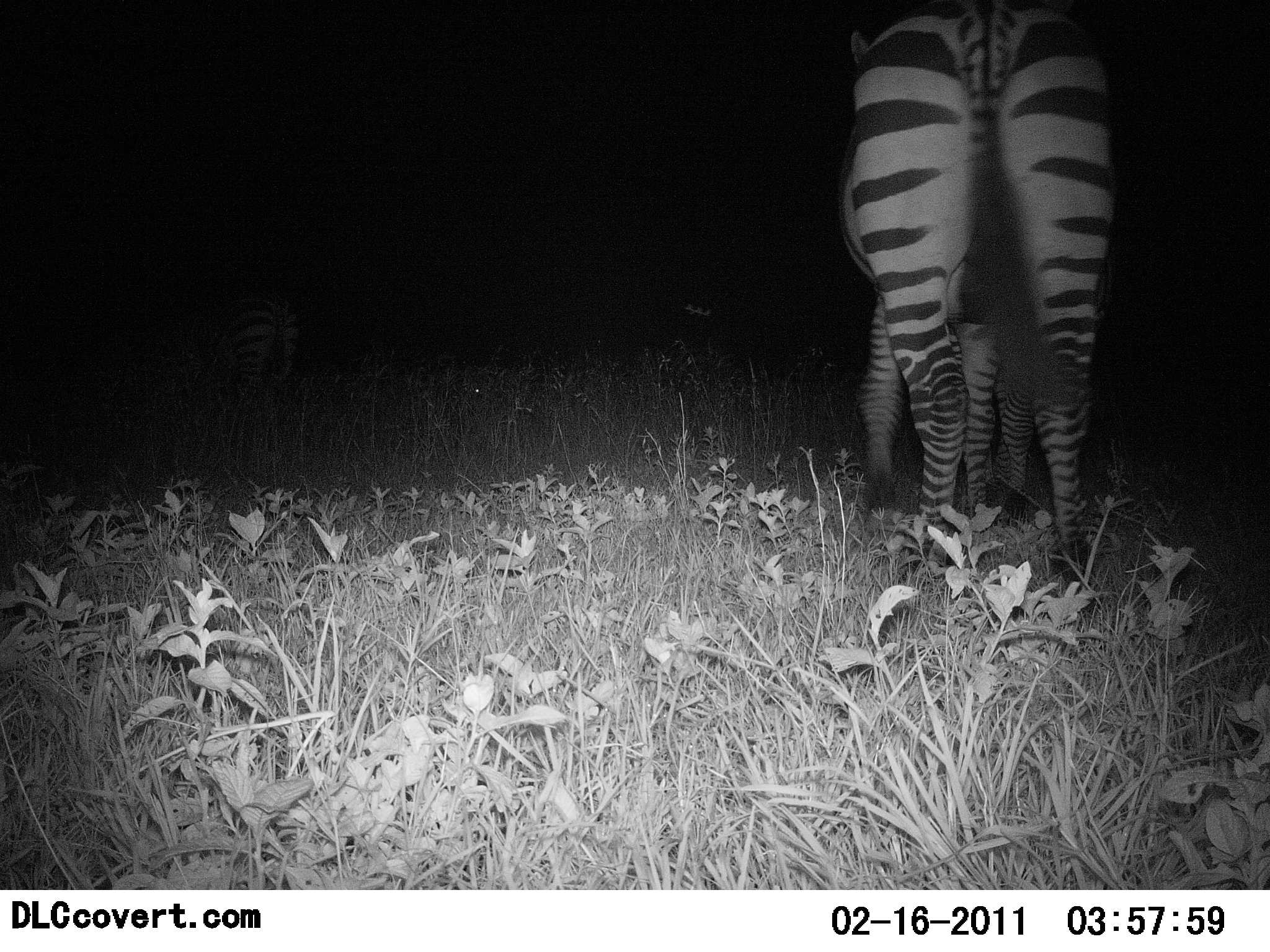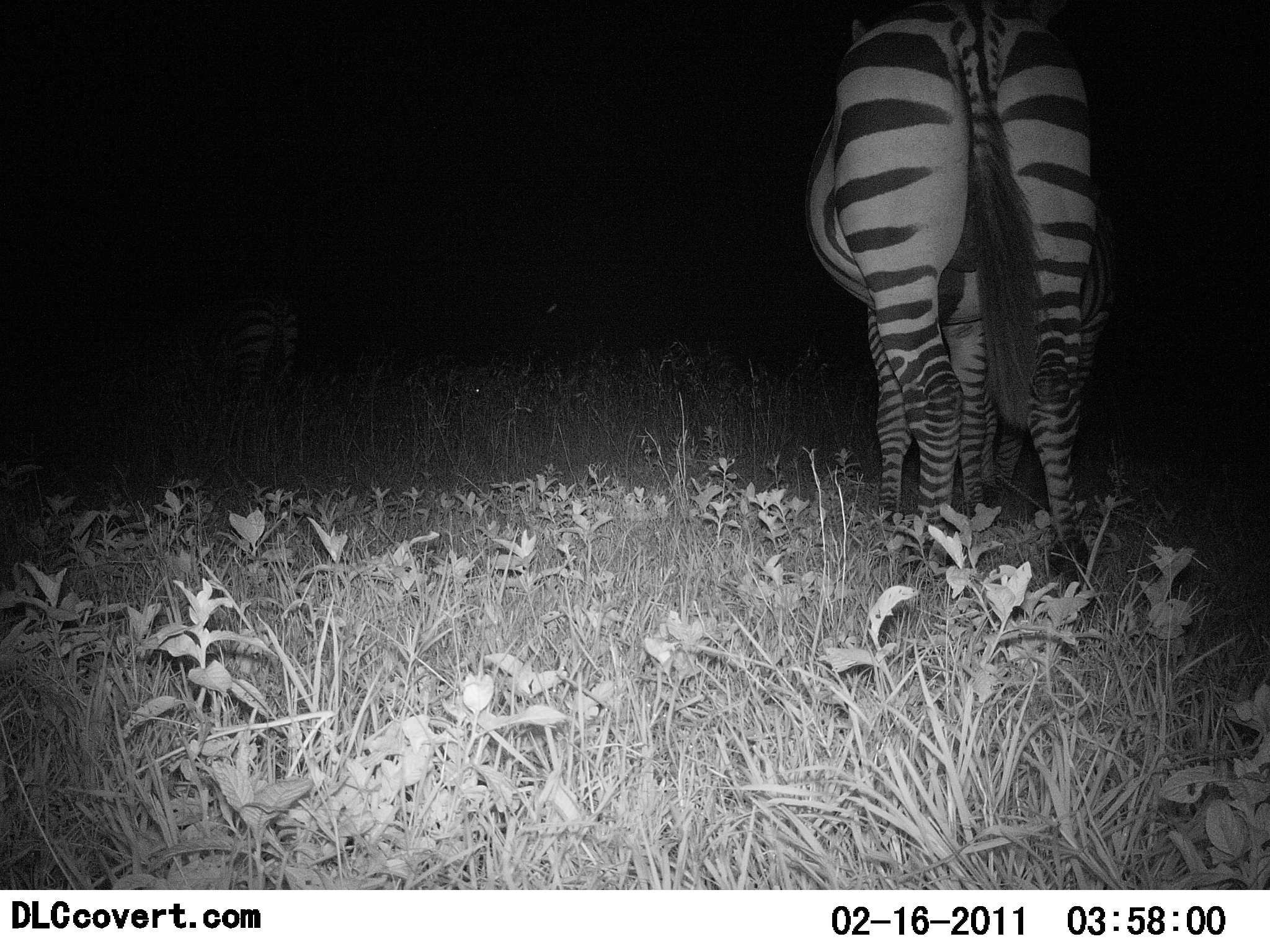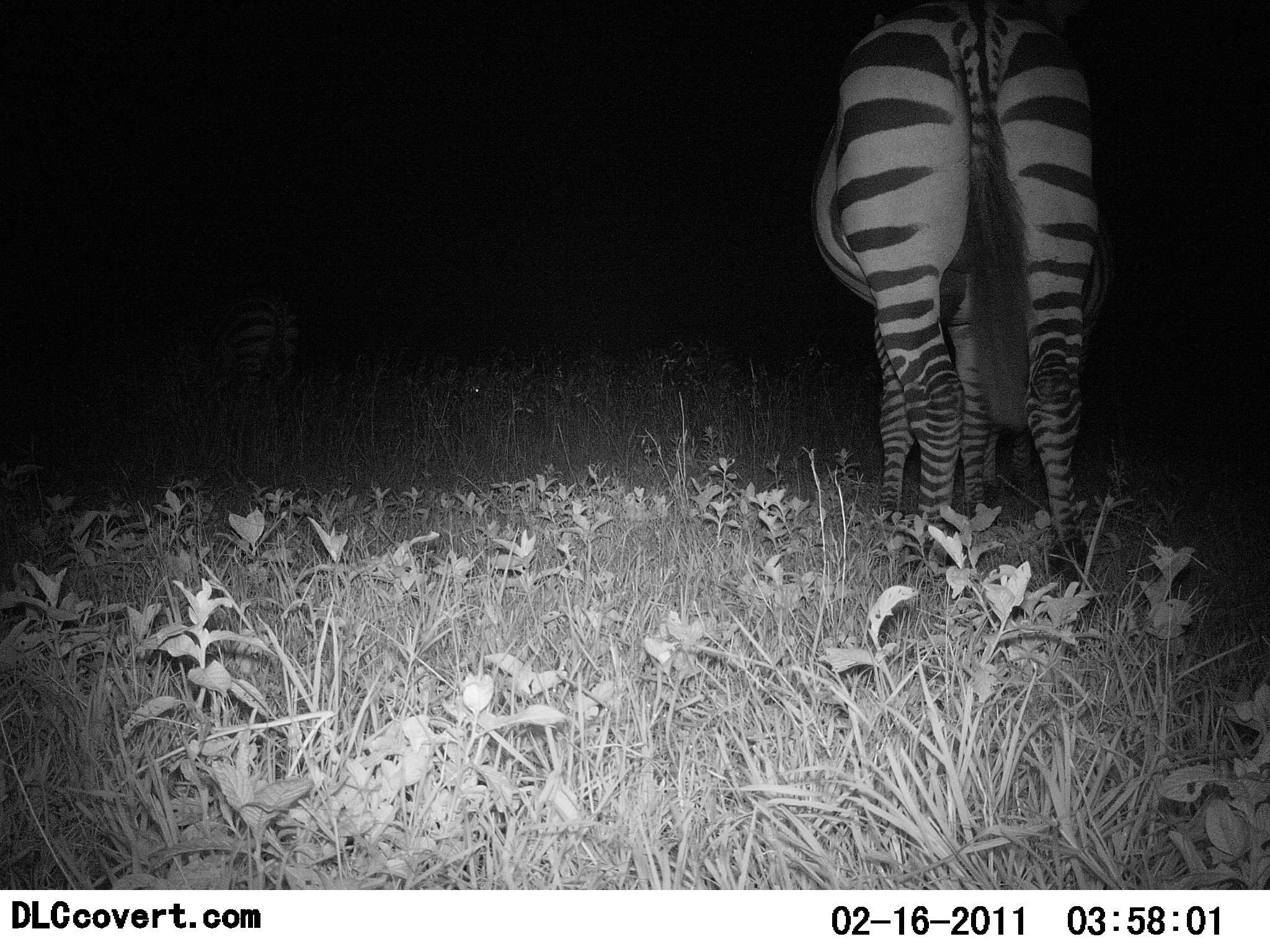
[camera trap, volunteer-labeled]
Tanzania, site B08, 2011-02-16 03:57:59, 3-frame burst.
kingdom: Animalia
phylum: Chordata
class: Mammalia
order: Perissodactyla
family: Equidae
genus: Equus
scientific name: Equus quagga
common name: plains zebra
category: zebra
Zebra (plains zebra) (Equus quagga), count 2. Behavior (volunteer vote fractions): standing 64%, resting 0%, moving 0%, interacting 9%. Young present (vote fraction): 9%. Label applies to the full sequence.